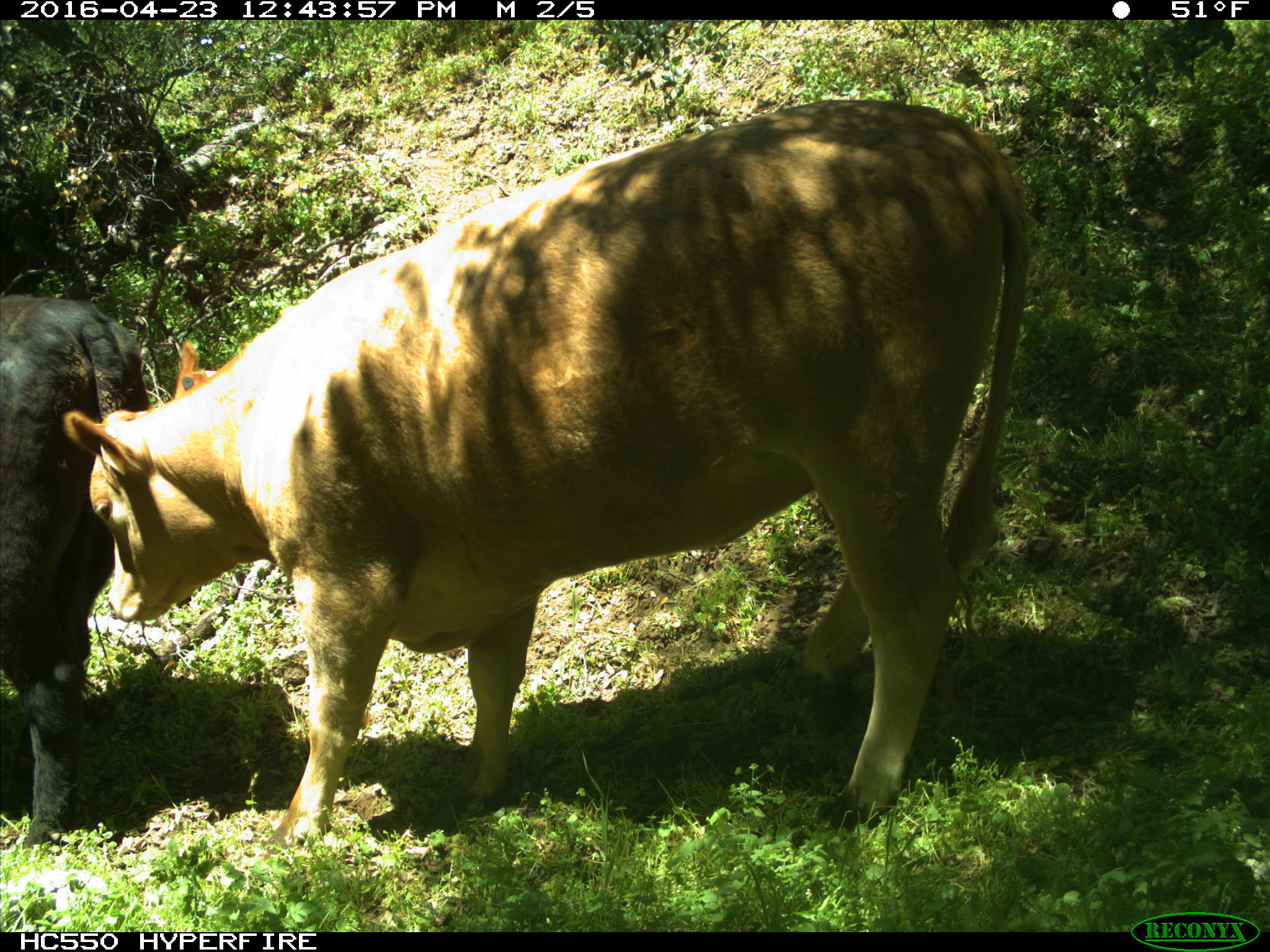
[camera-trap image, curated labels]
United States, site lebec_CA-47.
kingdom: Animalia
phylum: Chordata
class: Mammalia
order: Artiodactyla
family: Bovidae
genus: Bos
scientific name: Bos taurus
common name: domestic cow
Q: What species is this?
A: Bos taurus (domestic cow).